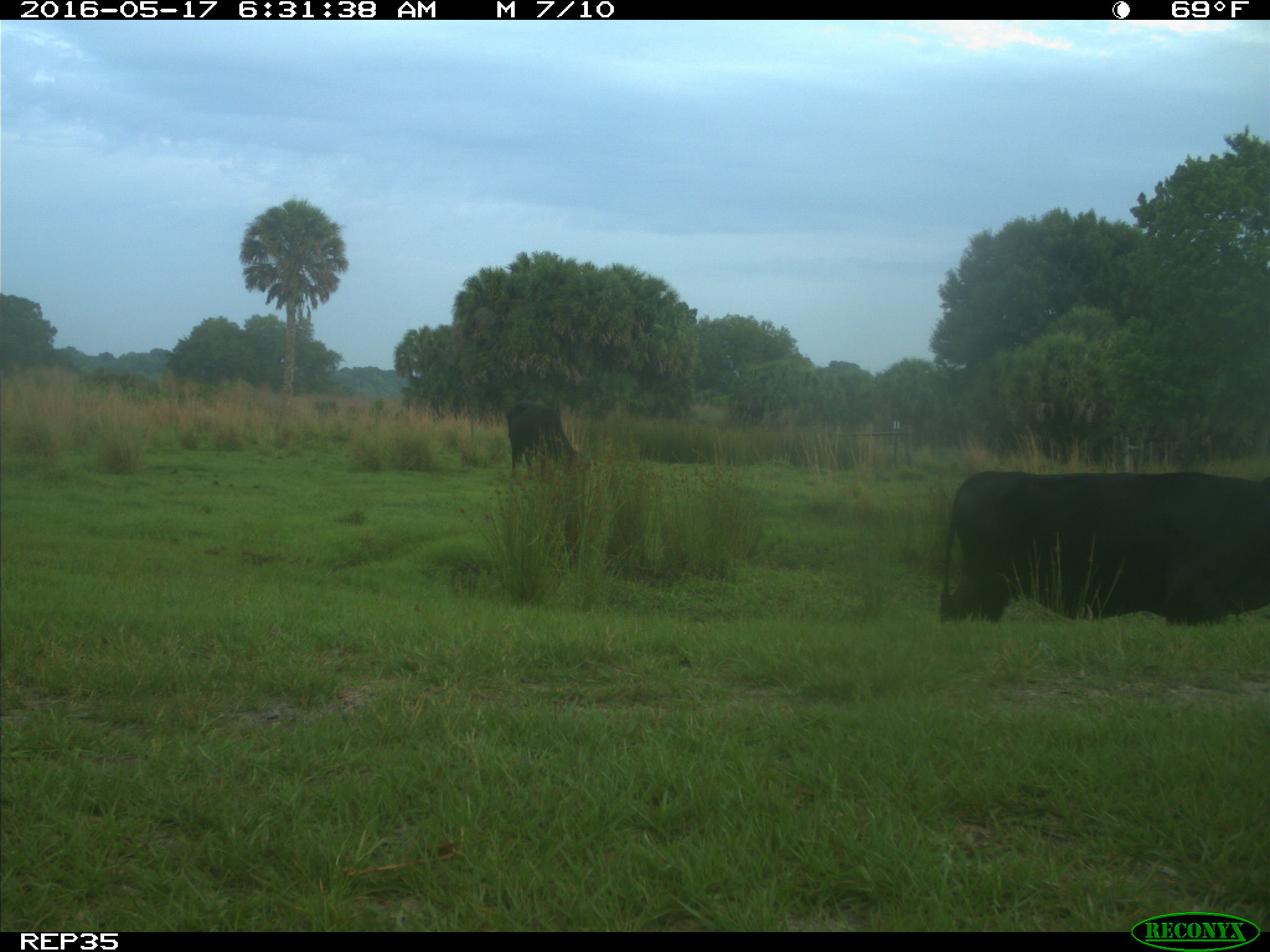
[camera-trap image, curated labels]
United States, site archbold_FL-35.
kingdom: Animalia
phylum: Chordata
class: Mammalia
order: Artiodactyla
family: Bovidae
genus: Bos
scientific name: Bos taurus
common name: domestic cow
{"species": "Bos taurus (domestic cow)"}